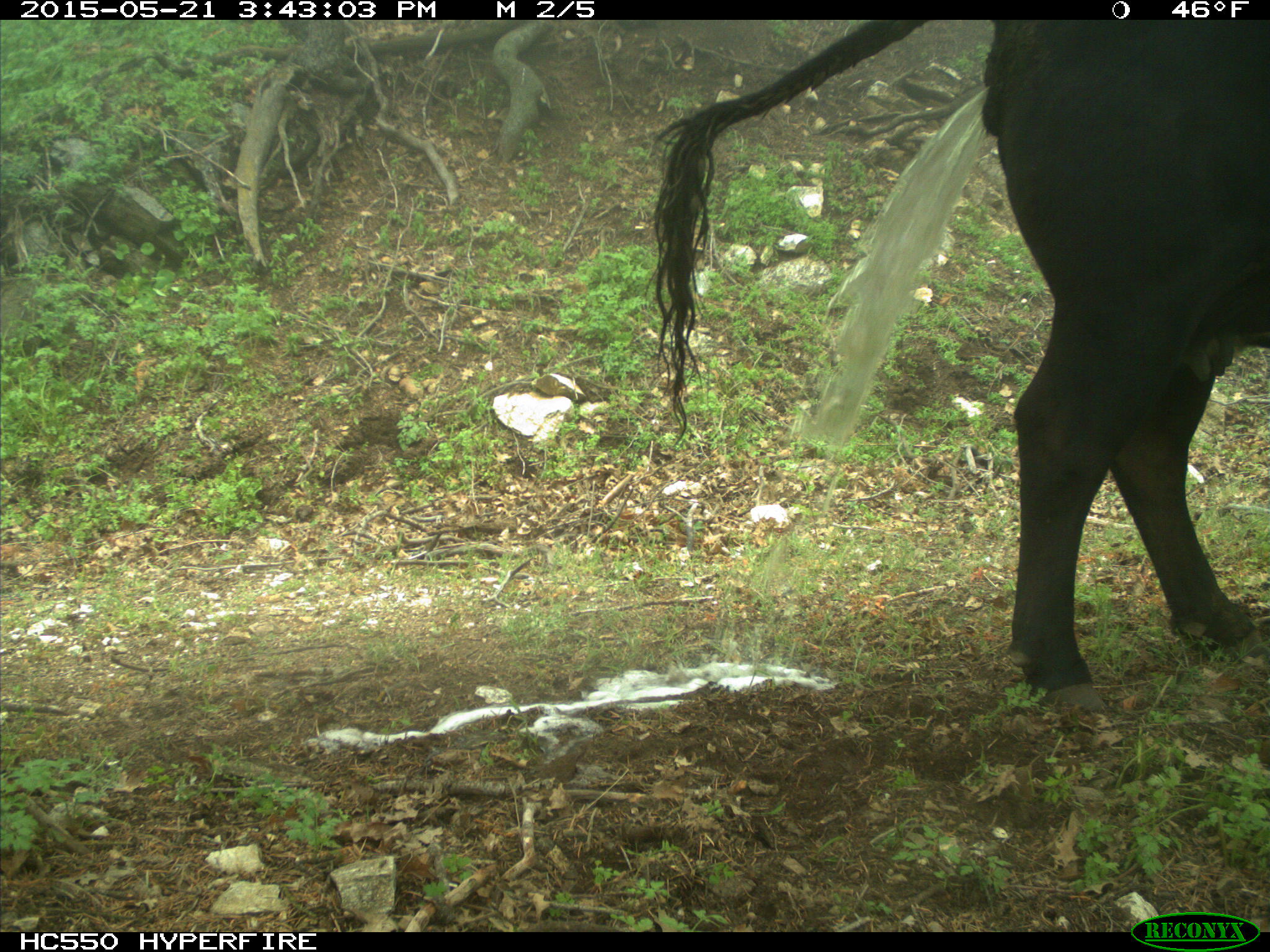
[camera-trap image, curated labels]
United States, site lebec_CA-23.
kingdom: Animalia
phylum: Chordata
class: Mammalia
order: Artiodactyla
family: Bovidae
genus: Bos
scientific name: Bos taurus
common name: domestic cow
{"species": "Bos taurus (domestic cow)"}